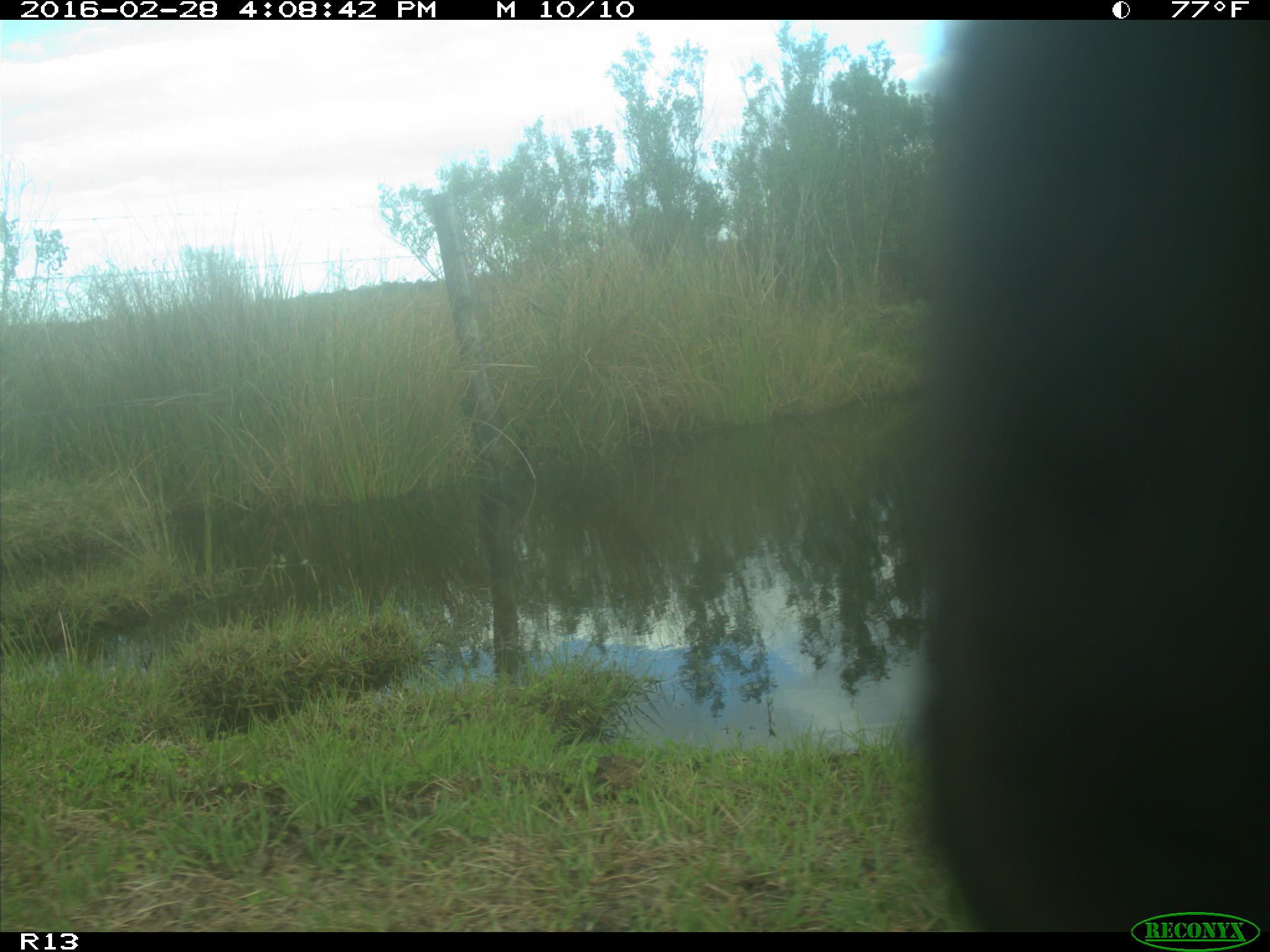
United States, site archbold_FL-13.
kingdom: Animalia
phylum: Chordata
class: Mammalia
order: Artiodactyla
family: Bovidae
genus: Bos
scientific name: Bos taurus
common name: domestic cow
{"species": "Bos taurus (domestic cow)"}